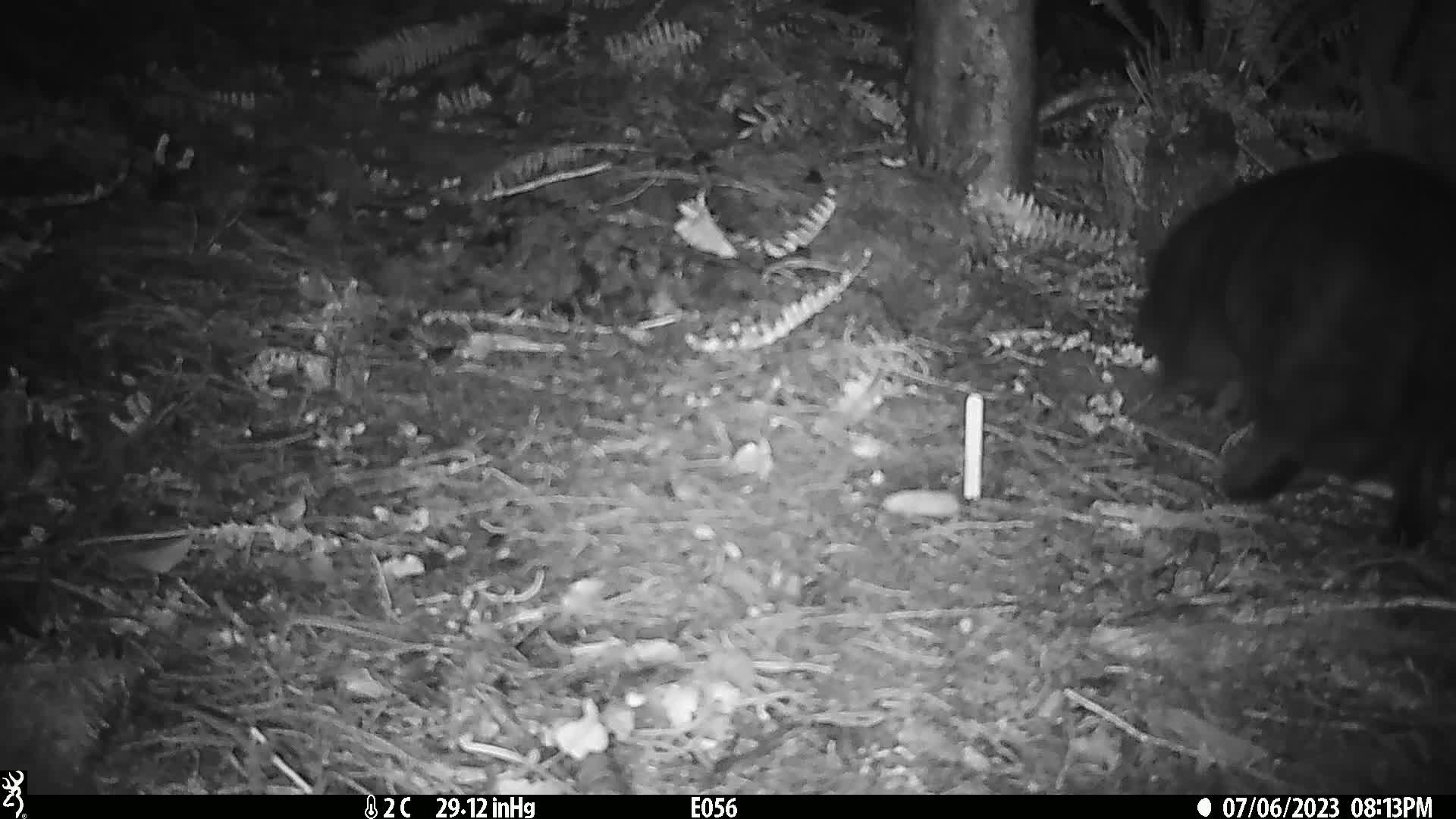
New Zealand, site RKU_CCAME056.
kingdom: Animalia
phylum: Chordata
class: Mammalia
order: Carnivora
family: Felidae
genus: Felis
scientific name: Felis catus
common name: domestic cat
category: cat